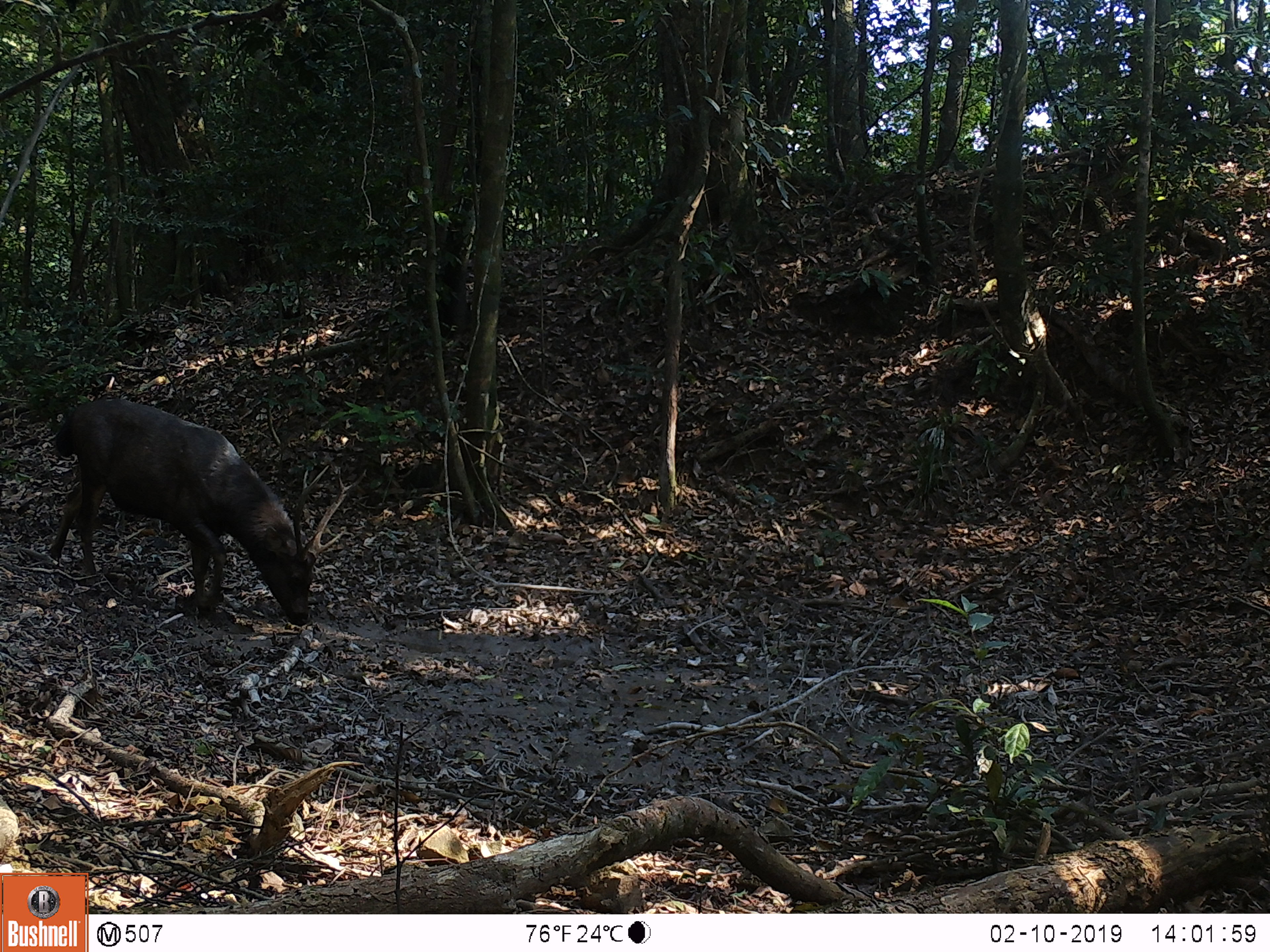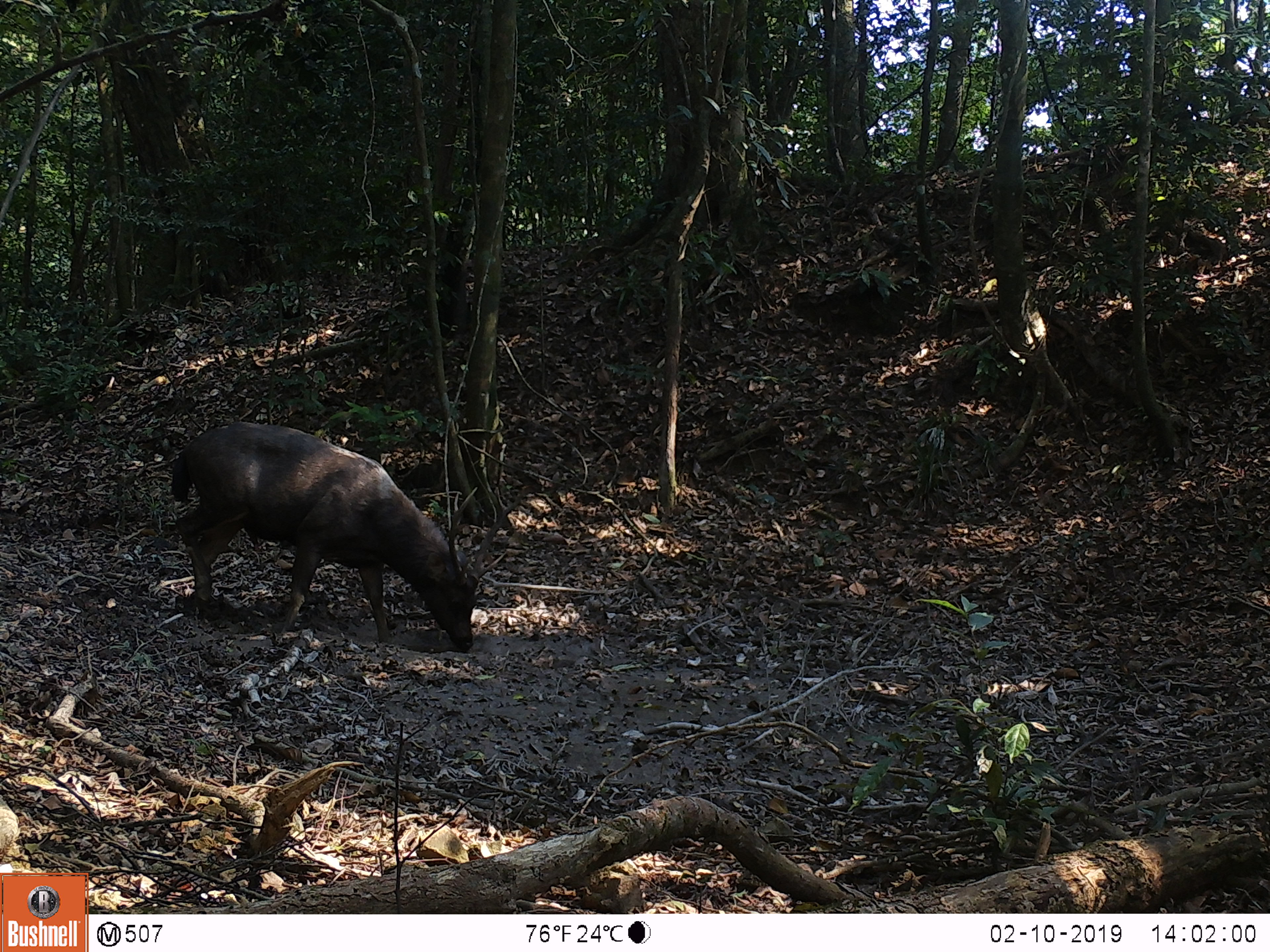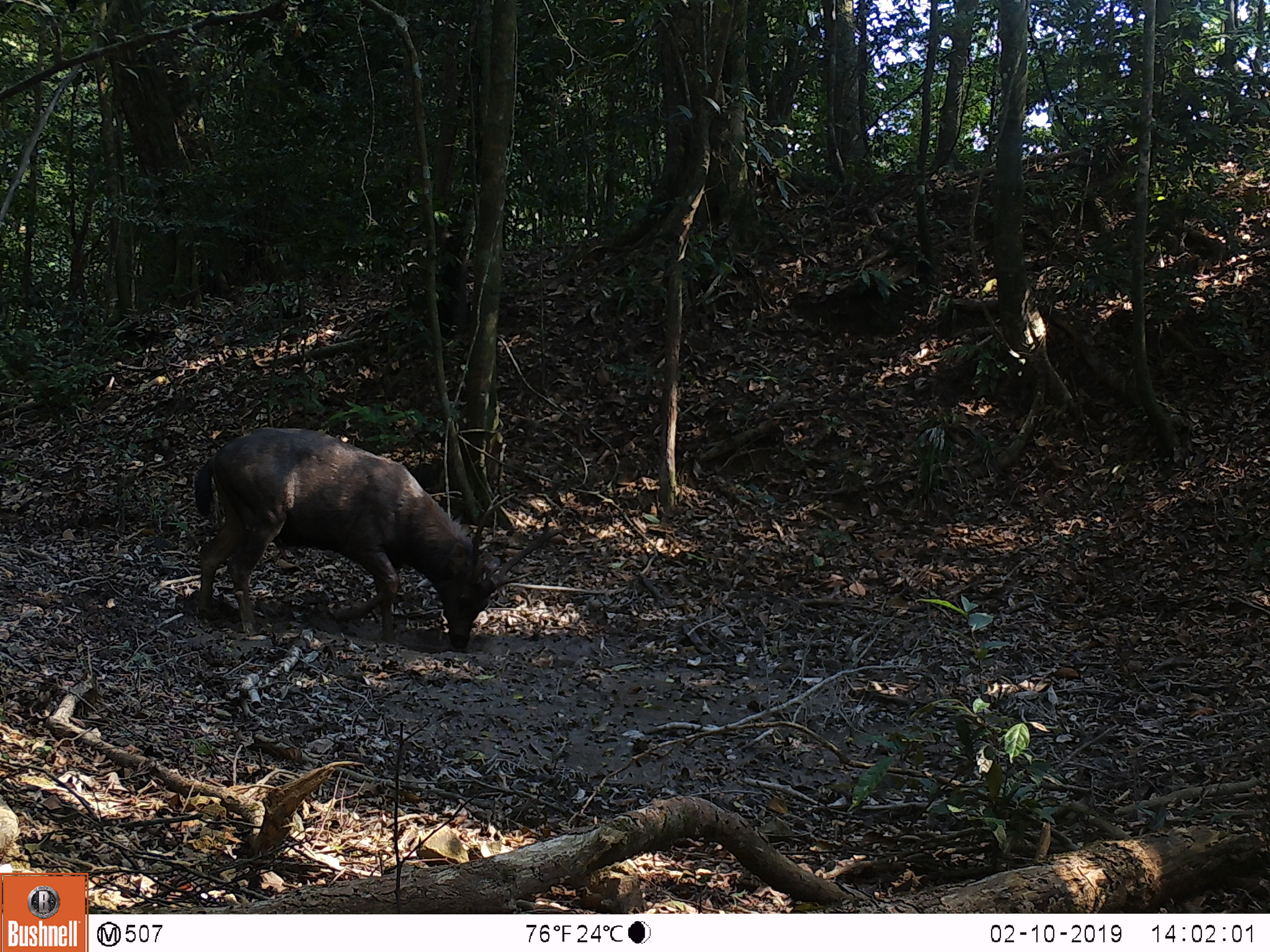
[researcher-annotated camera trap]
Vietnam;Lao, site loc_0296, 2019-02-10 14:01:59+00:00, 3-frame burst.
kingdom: Animalia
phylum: Chordata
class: Mammalia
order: Artiodactyla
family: Cervidae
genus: Rusa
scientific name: Rusa unicolor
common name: sambar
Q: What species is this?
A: Sambar (Rusa unicolor).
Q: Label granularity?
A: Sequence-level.